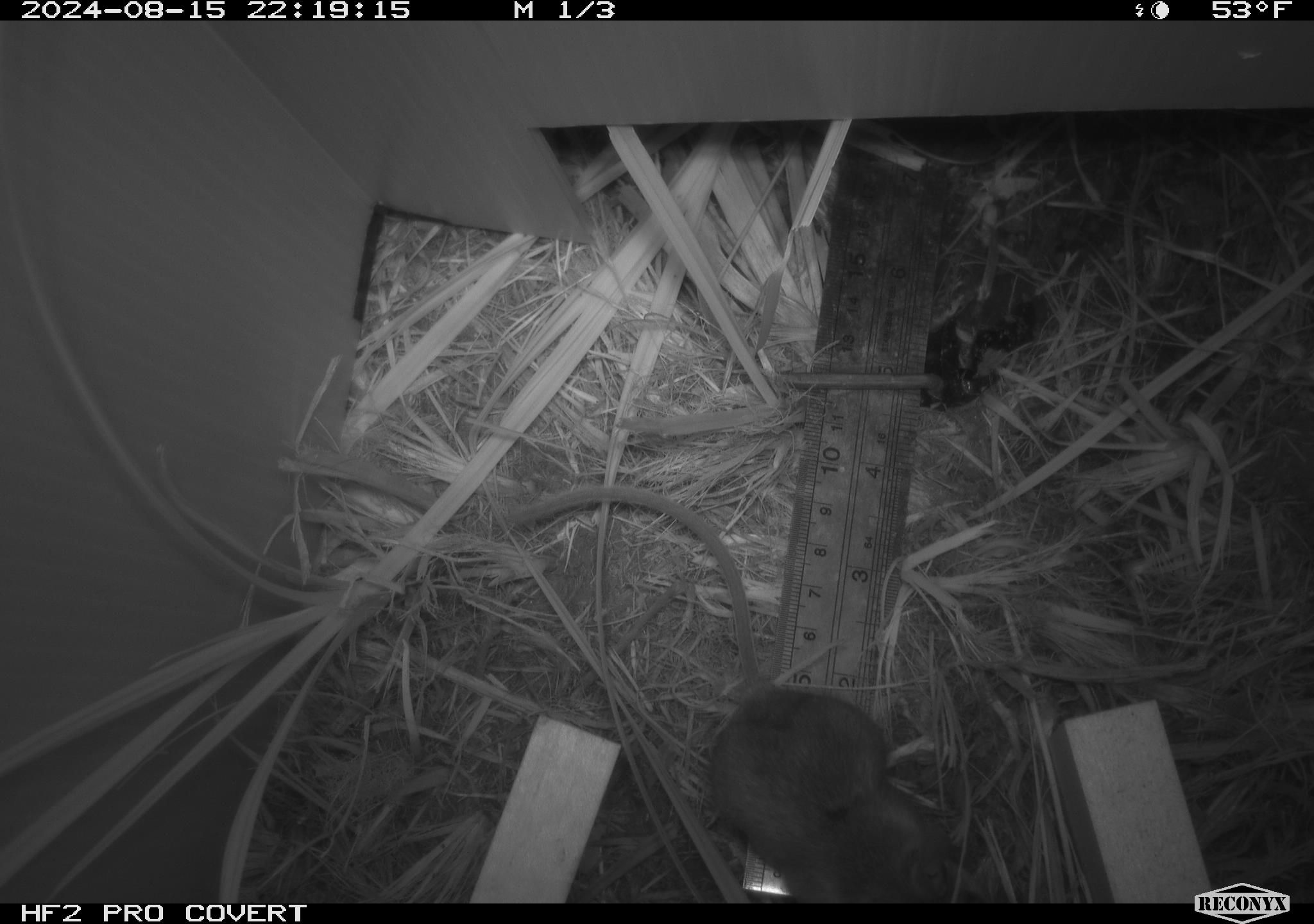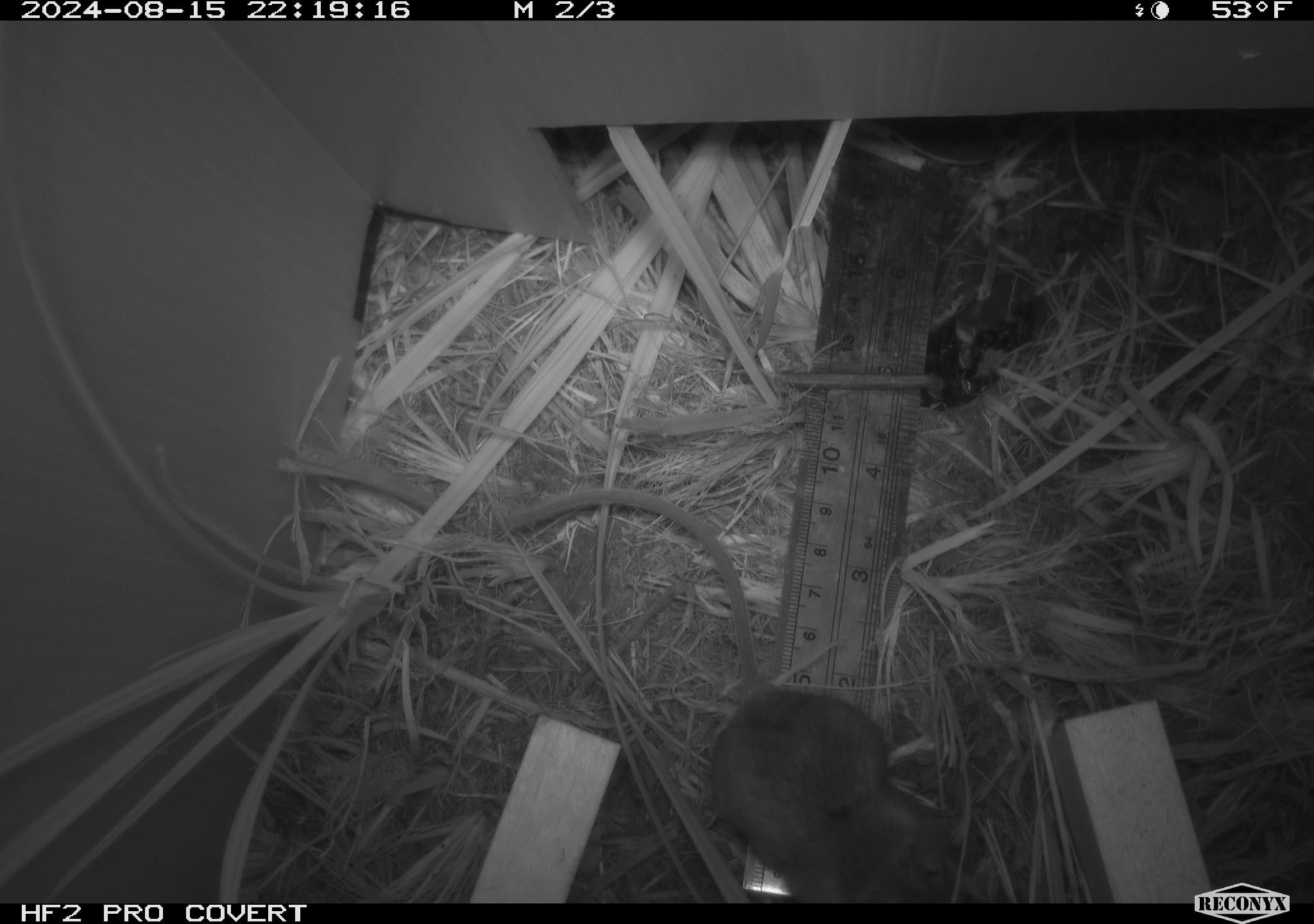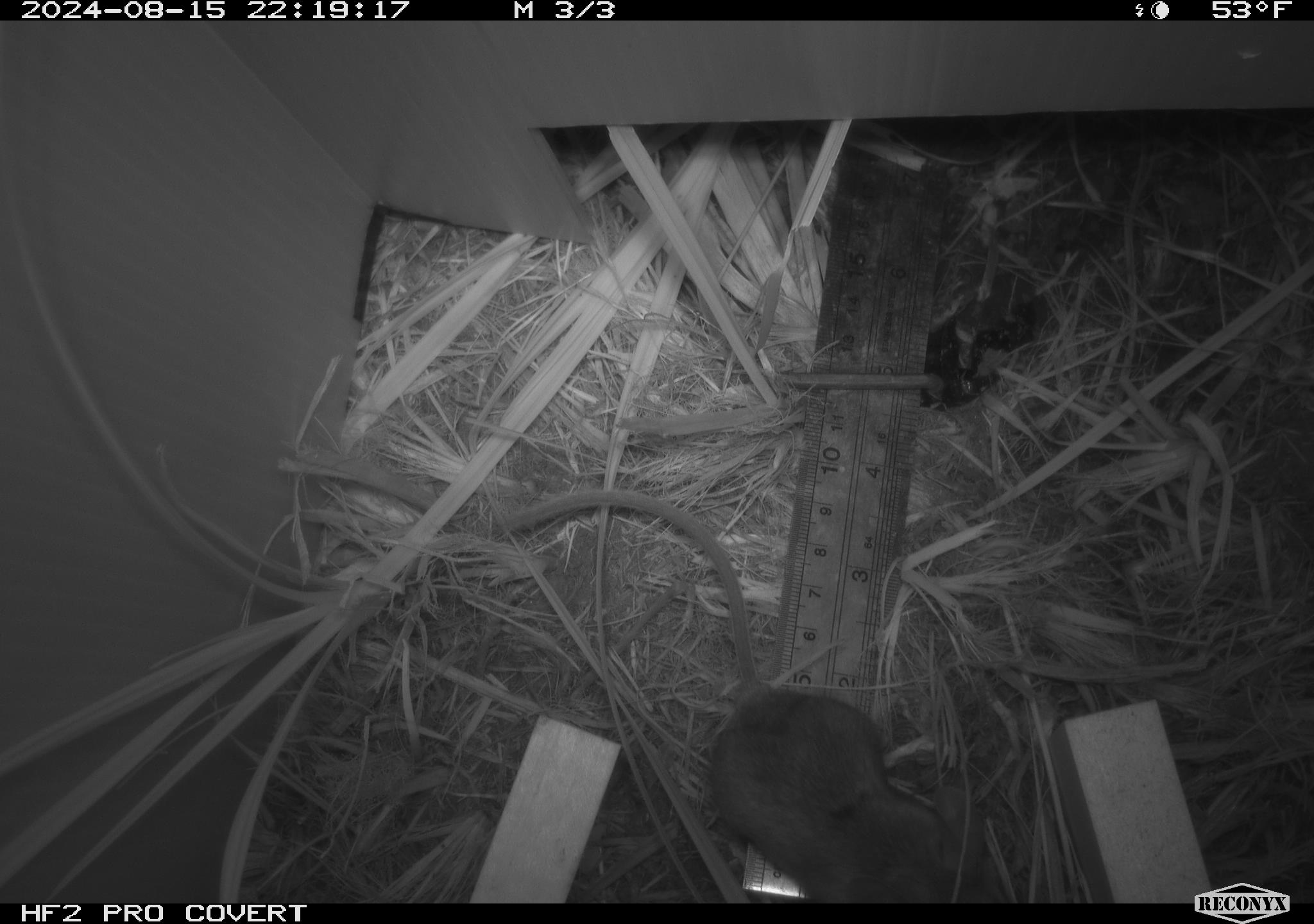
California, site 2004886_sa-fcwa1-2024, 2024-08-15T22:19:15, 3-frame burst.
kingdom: Animalia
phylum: Chordata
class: Mammalia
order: Rodentia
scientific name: Rodentia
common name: mouse species